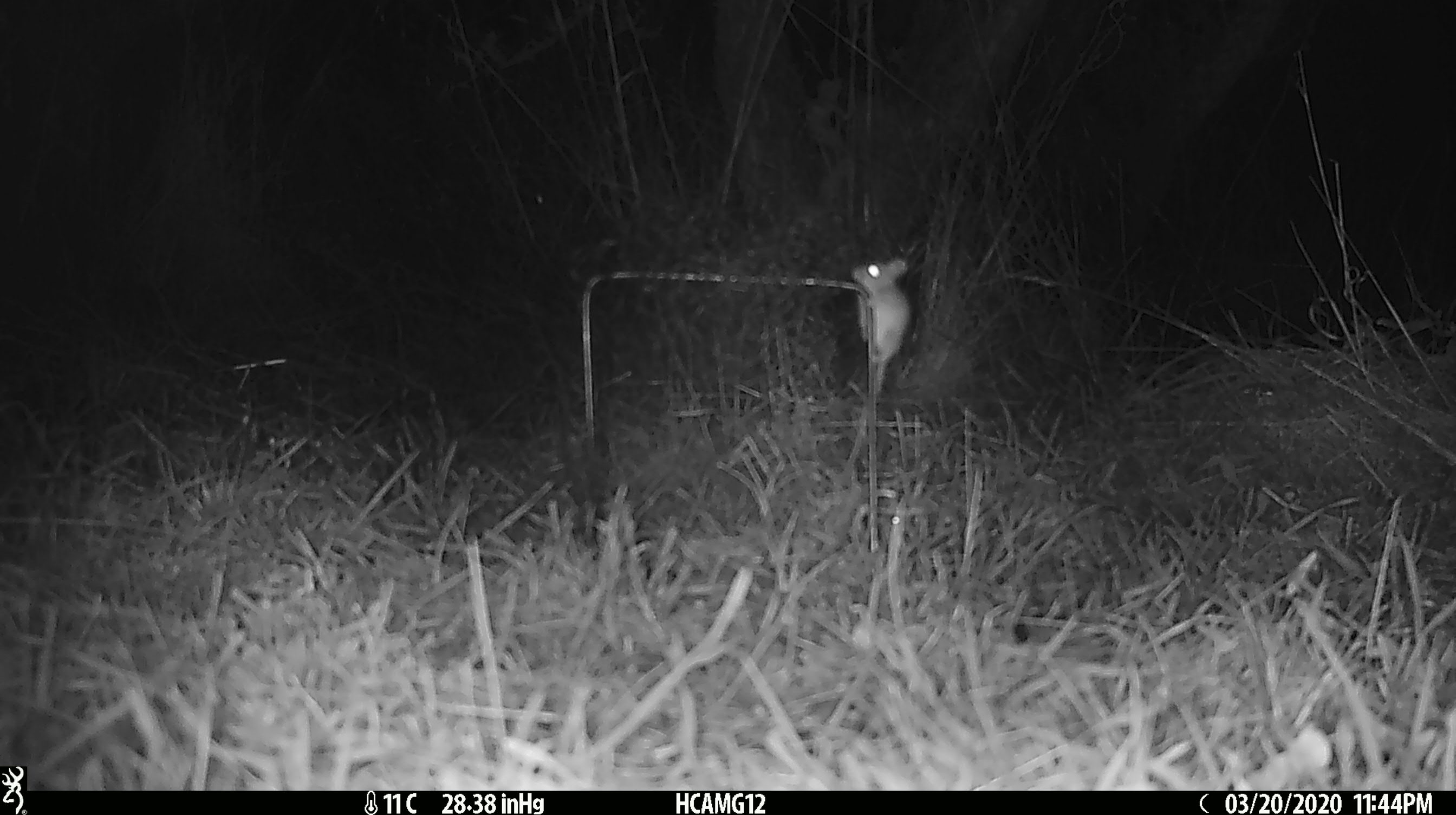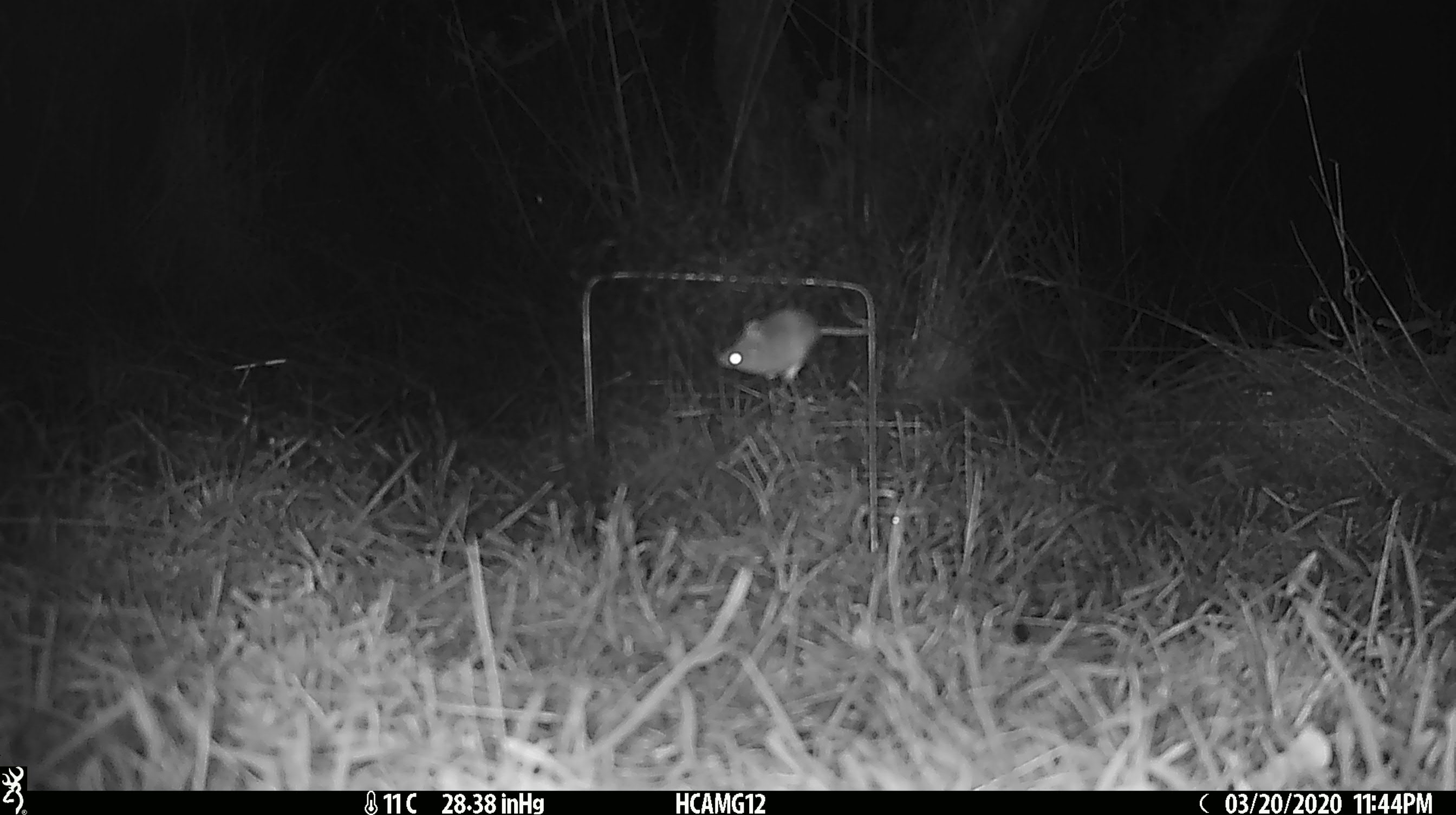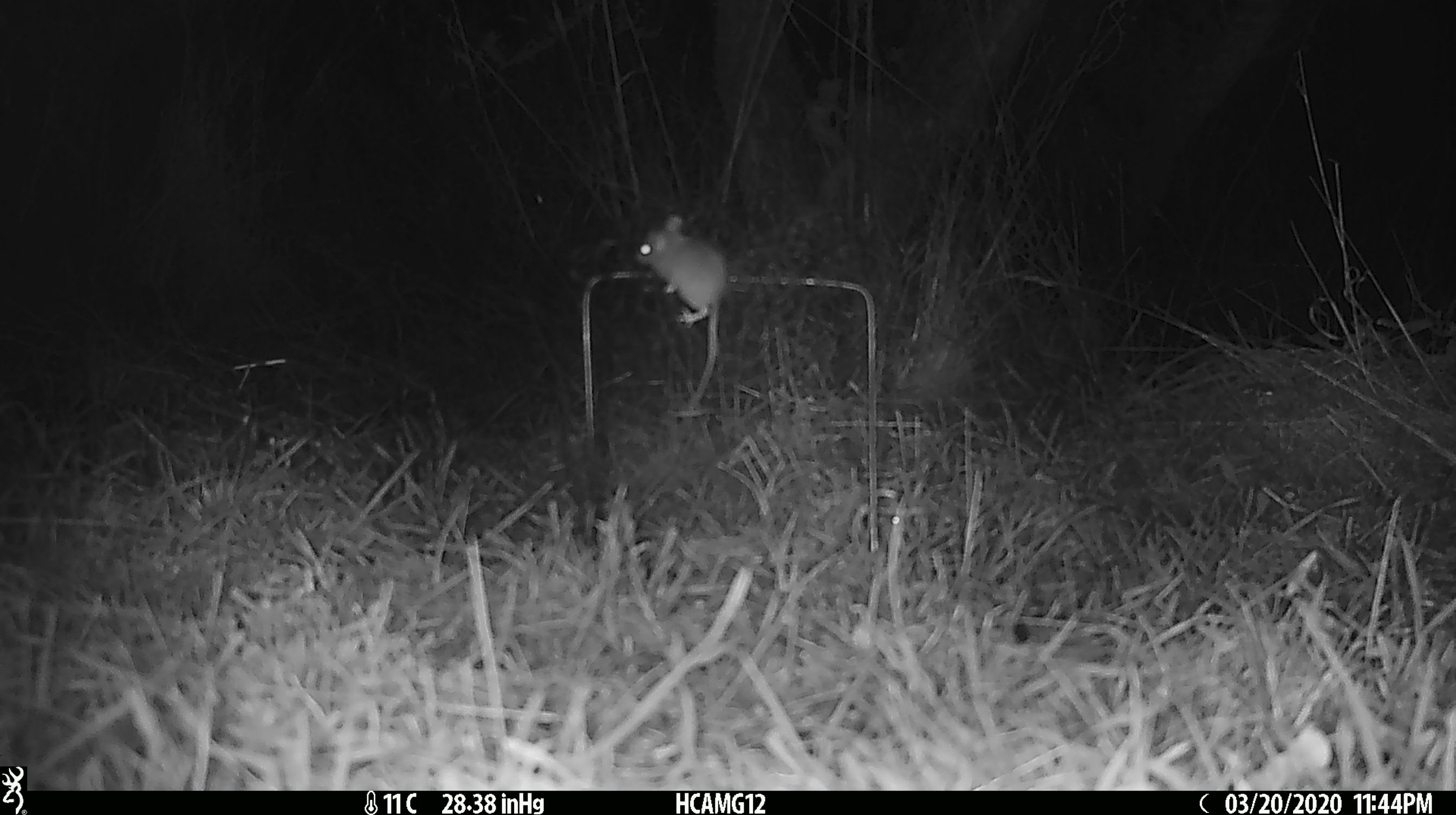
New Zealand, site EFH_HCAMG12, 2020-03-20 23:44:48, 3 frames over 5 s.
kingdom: Animalia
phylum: Chordata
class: Mammalia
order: Rodentia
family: Muridae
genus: Mus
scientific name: Mus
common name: mouse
Mouse (Mus).